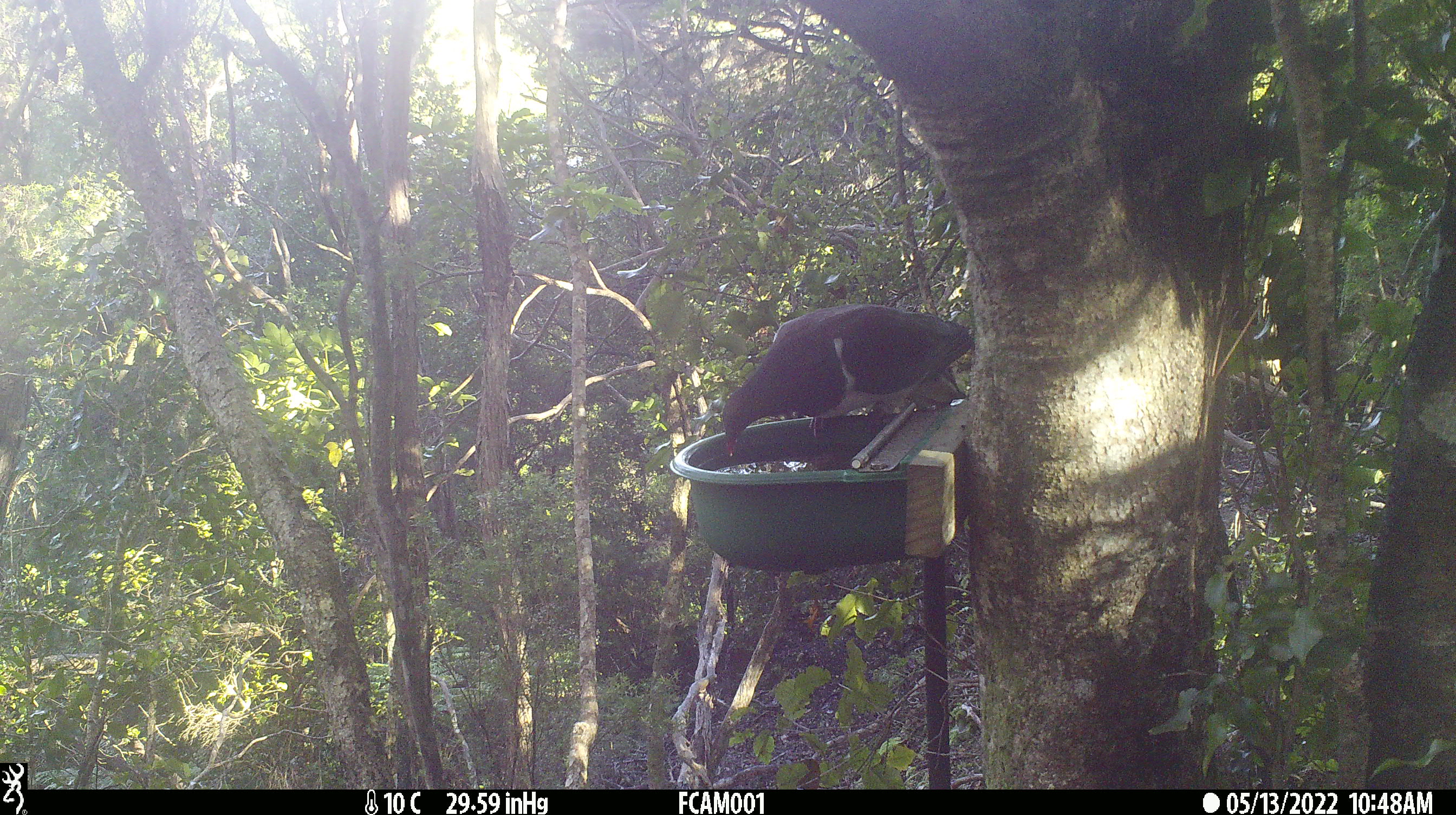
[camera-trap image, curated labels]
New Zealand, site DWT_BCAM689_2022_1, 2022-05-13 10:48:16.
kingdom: Animalia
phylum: Chordata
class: Aves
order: Columbiformes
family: Columbidae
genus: Hemiphaga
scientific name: Hemiphaga novaeseelandiae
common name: new zealand pigeon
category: kereru